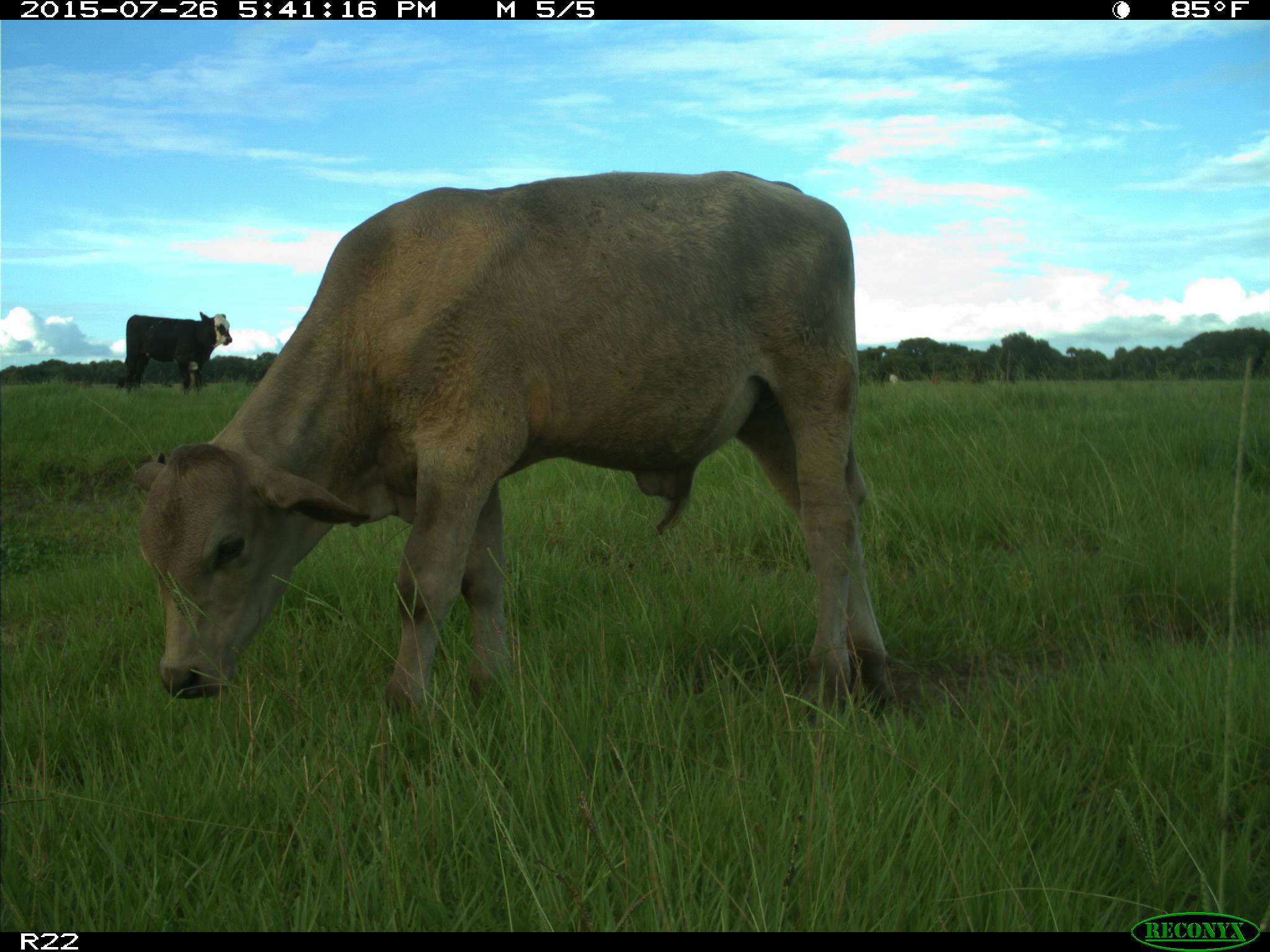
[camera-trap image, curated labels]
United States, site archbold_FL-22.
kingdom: Animalia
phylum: Chordata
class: Mammalia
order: Artiodactyla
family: Bovidae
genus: Bos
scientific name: Bos taurus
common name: domestic cow